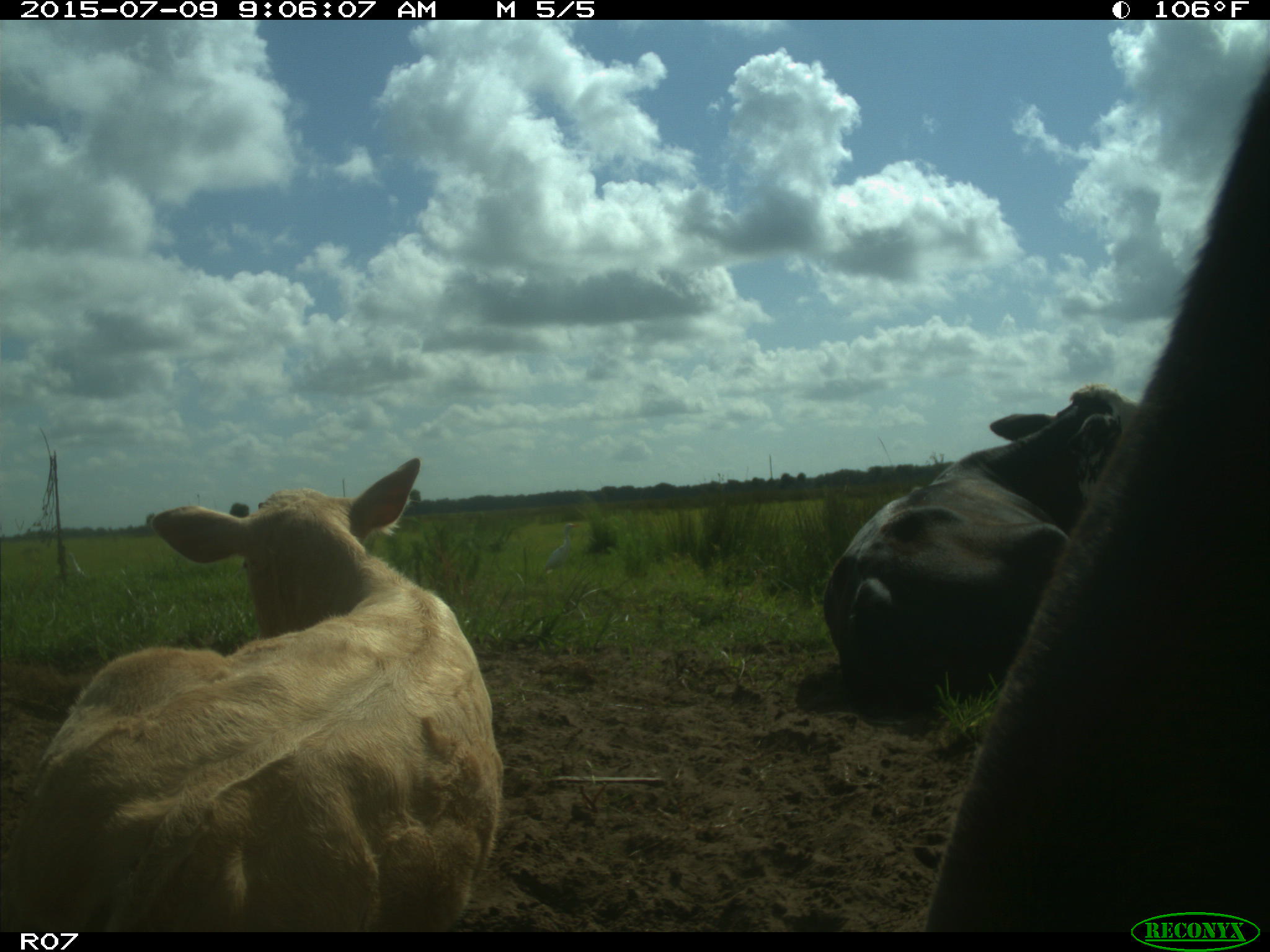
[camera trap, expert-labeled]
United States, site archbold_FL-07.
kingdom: Animalia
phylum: Chordata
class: Mammalia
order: Artiodactyla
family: Bovidae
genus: Bos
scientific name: Bos taurus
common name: domestic cow